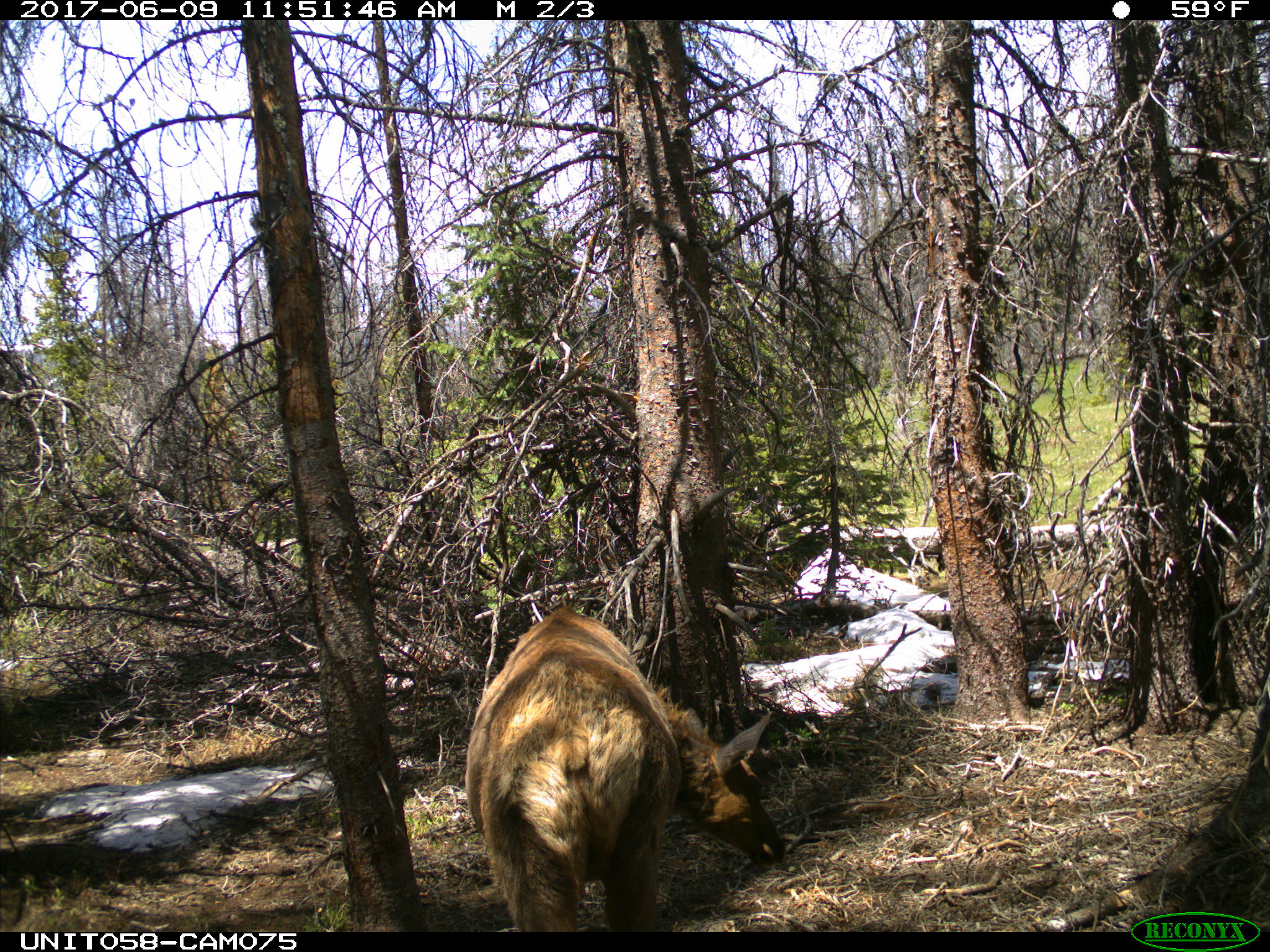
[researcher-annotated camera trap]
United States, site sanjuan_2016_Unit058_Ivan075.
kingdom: Animalia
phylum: Chordata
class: Mammalia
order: Artiodactyla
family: Cervidae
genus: Cervus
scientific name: Cervus elaphus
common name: red deer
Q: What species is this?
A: Cervus elaphus (red deer).